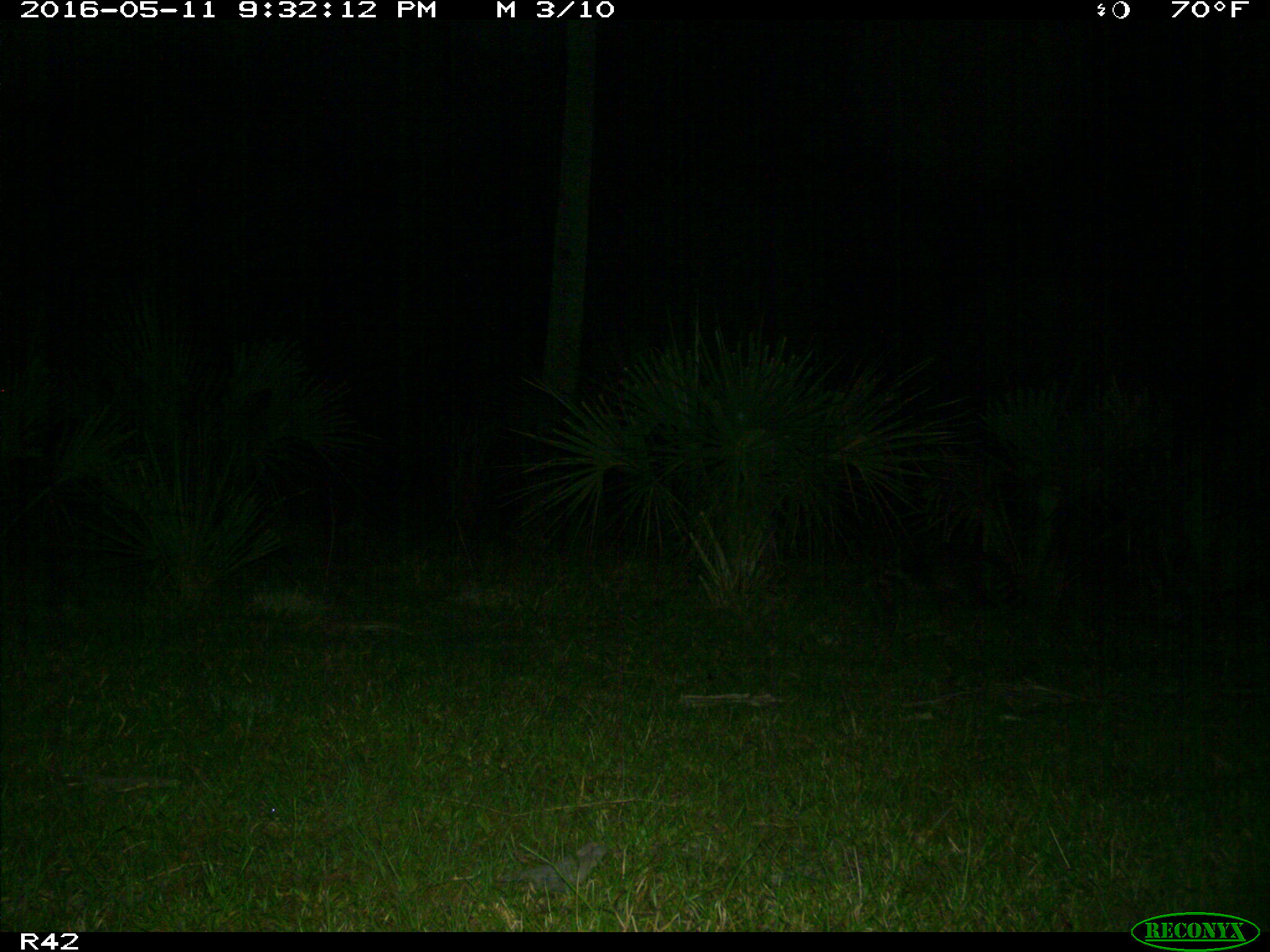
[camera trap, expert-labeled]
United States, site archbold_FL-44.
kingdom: Animalia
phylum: Chordata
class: Mammalia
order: Carnivora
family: Procyonidae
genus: Procyon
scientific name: Procyon lotor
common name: common raccoon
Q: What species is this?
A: Procyon lotor (common raccoon).